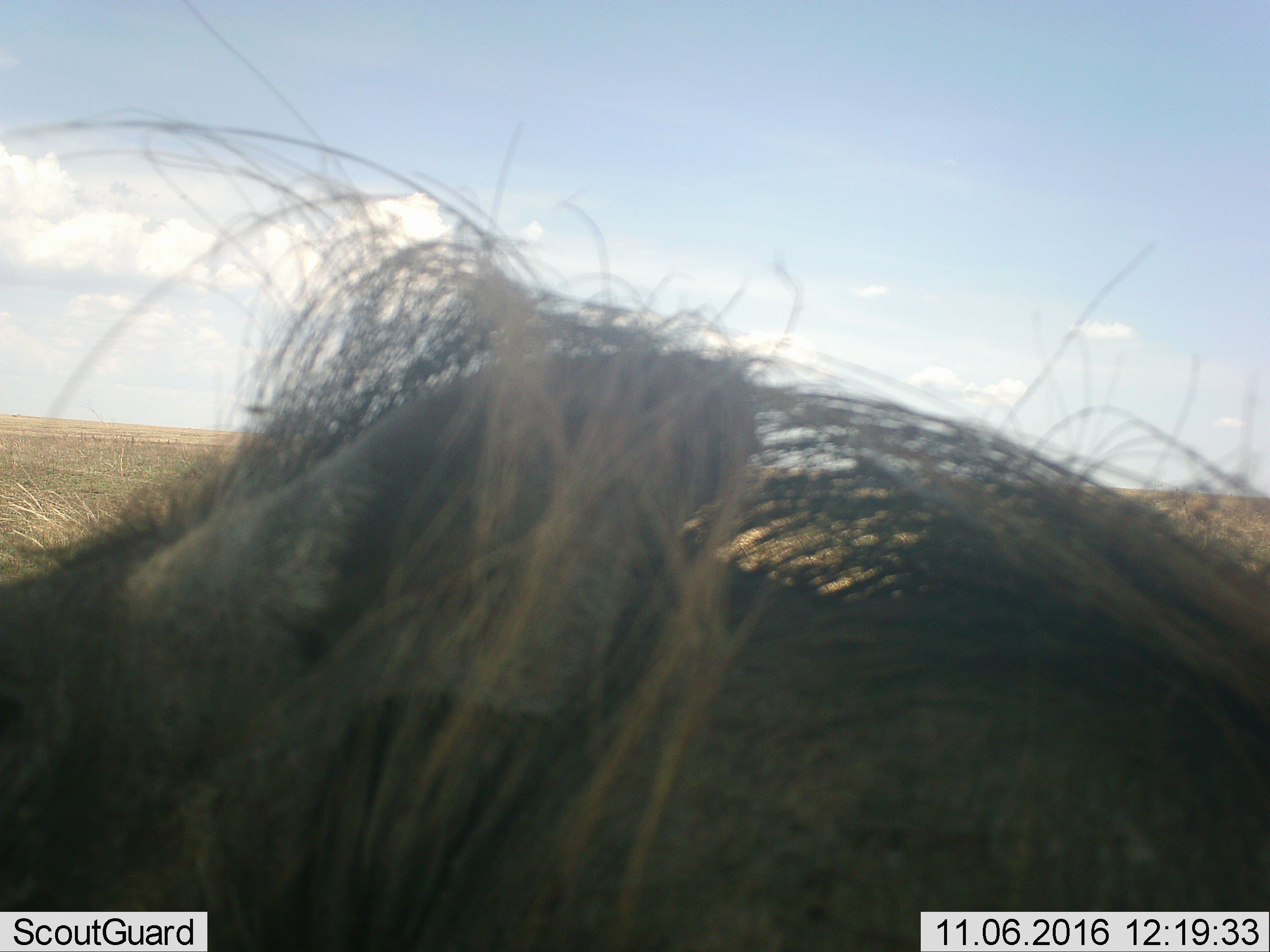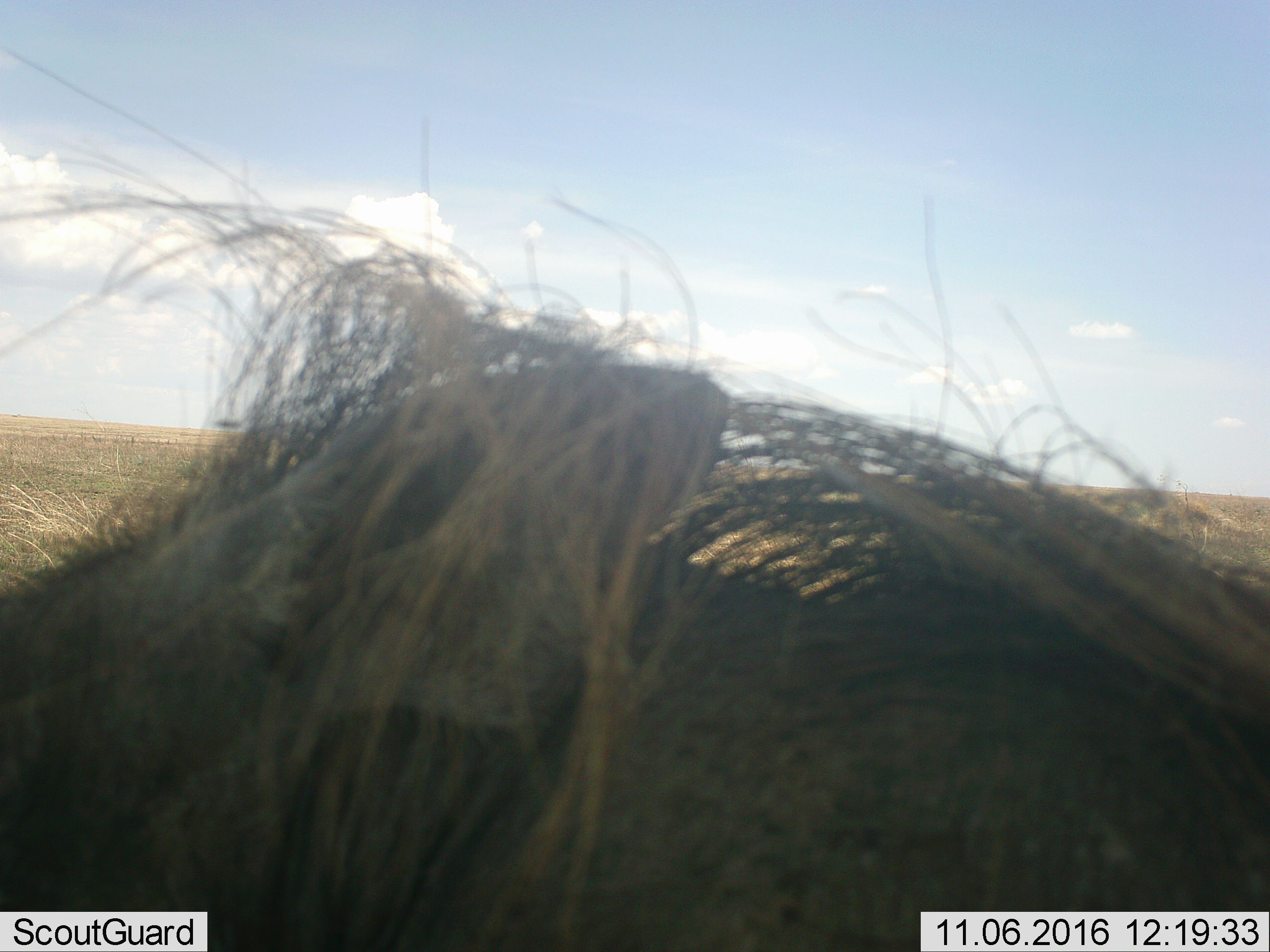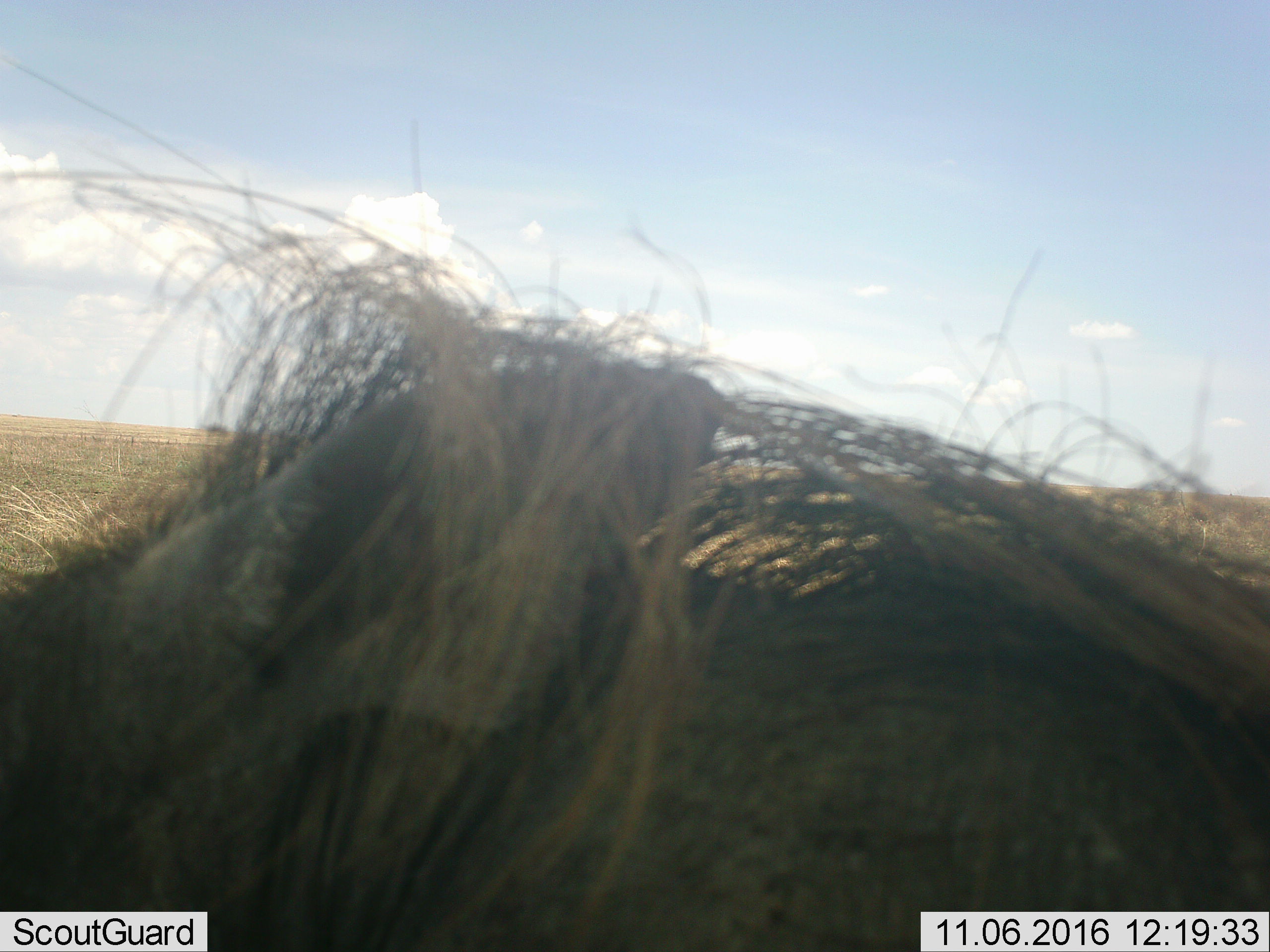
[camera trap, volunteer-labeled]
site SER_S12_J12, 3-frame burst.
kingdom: Animalia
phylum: Chordata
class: Mammalia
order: Artiodactyla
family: Suidae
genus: Phacochoerus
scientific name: Phacochoerus africanus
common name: warthog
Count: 1.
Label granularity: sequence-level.